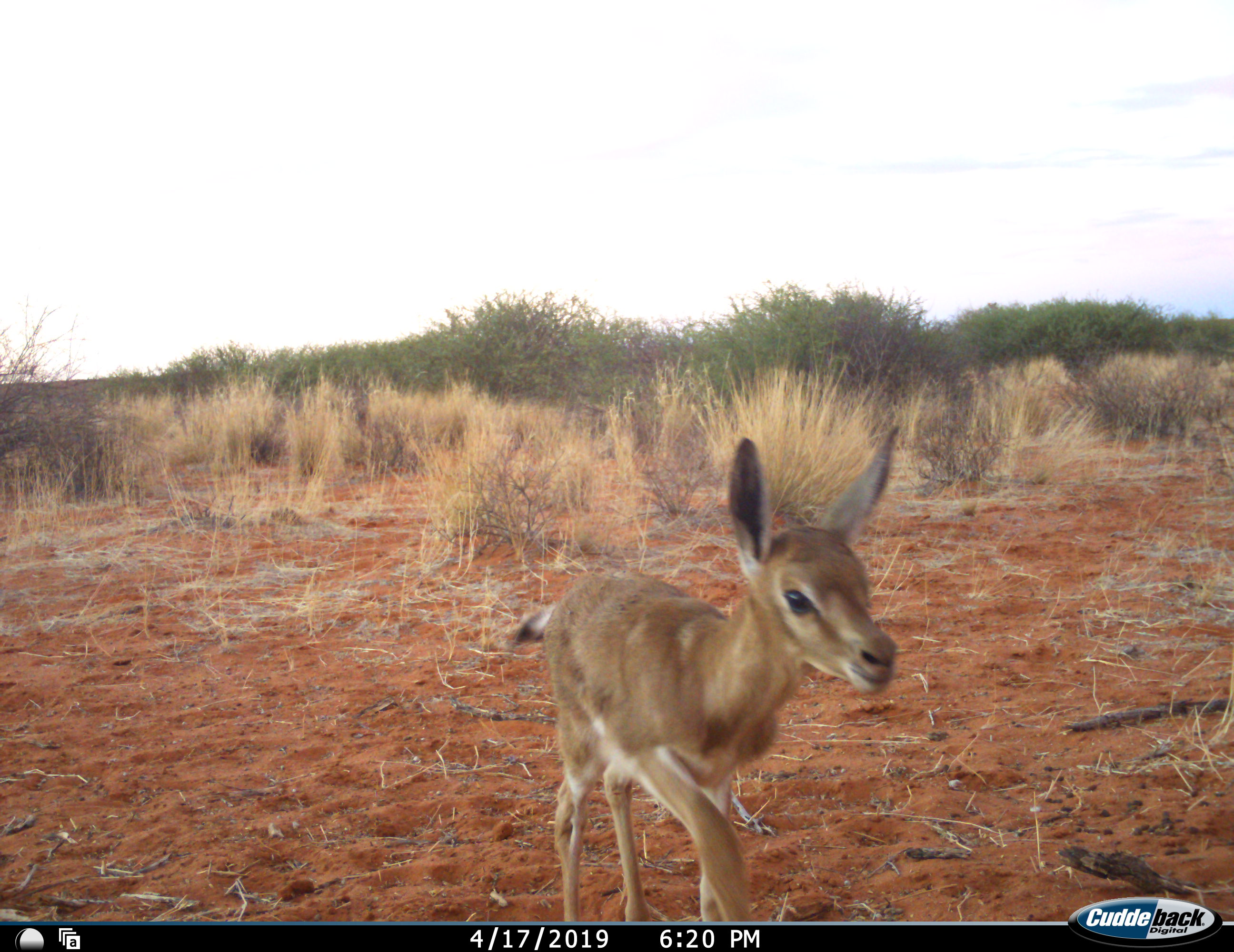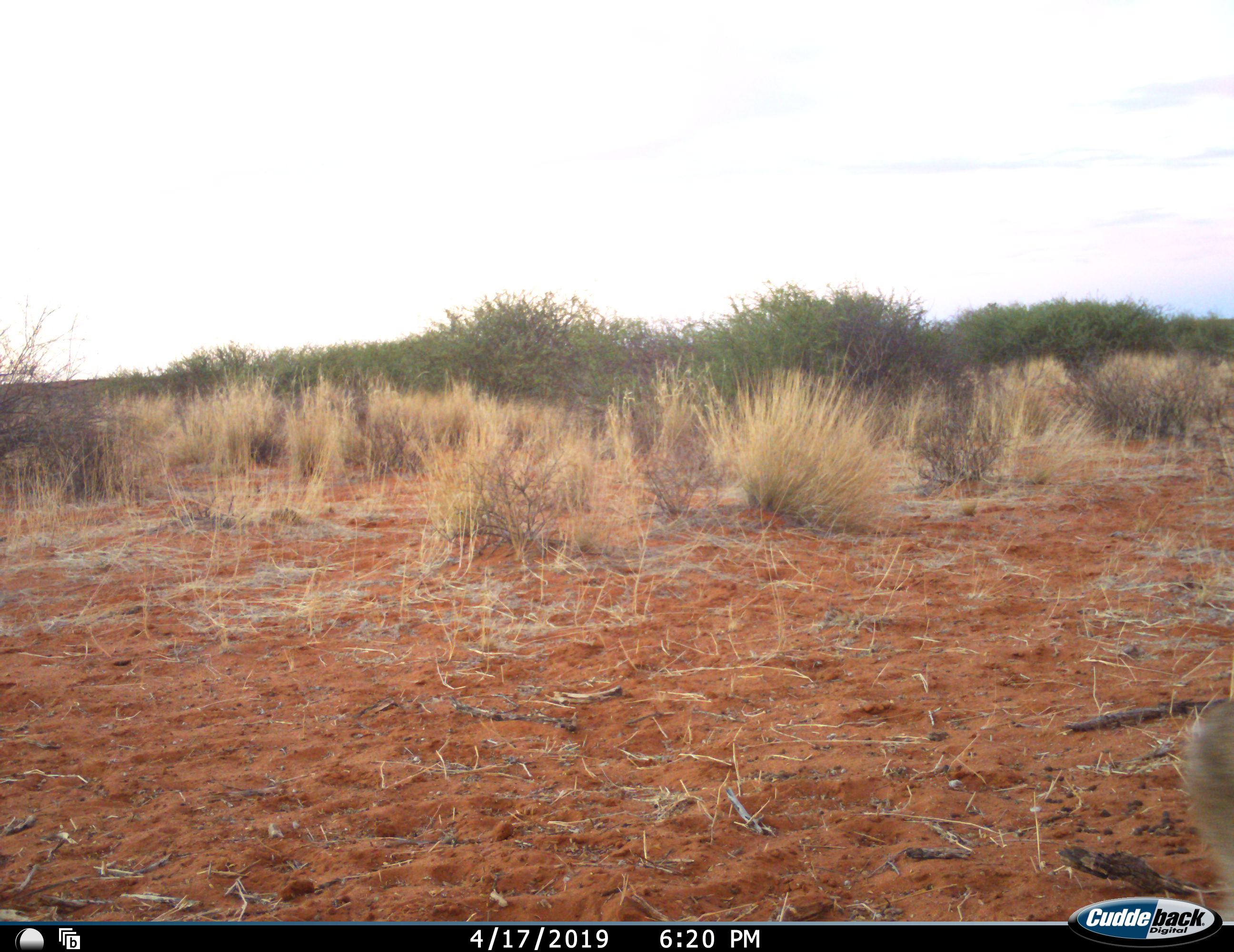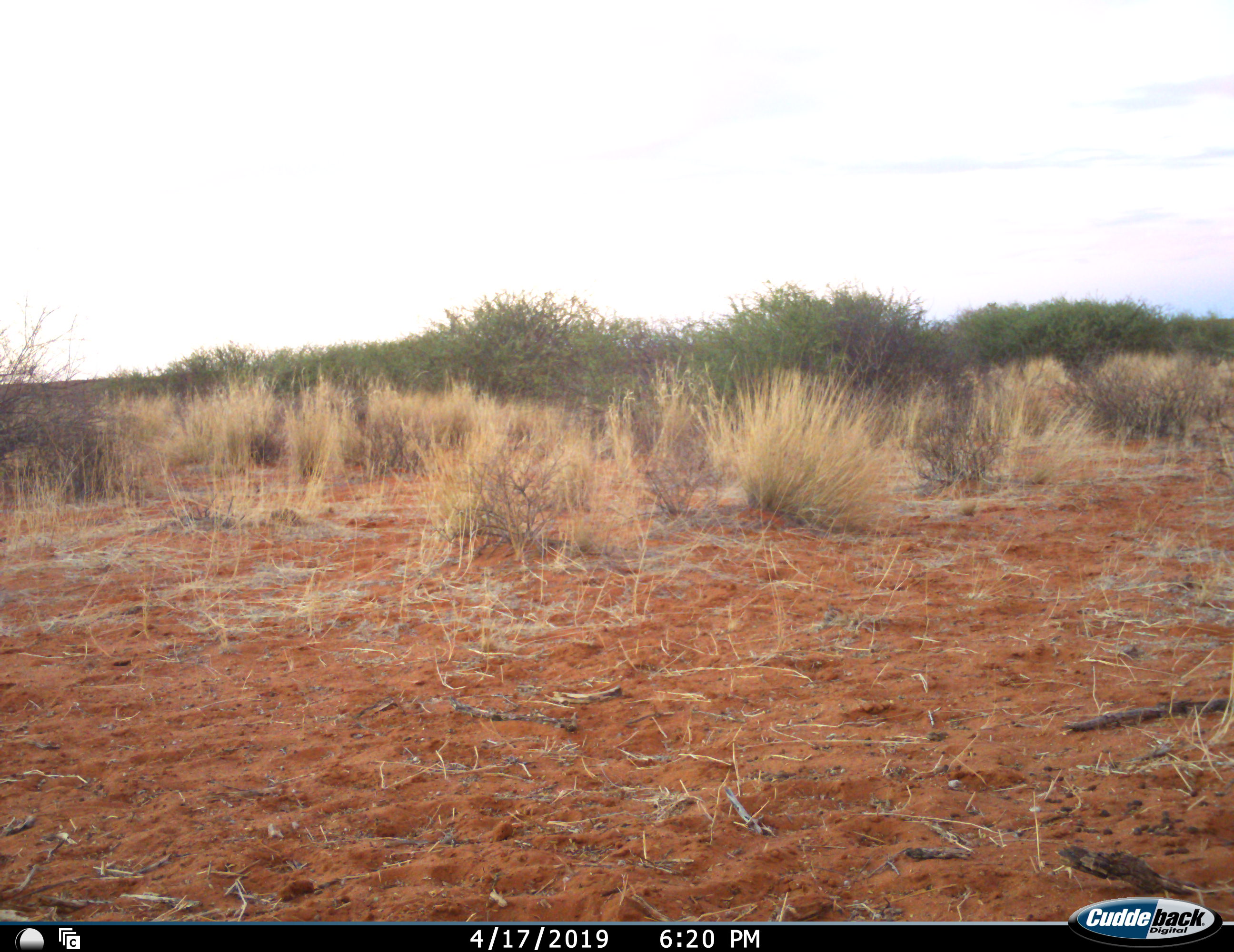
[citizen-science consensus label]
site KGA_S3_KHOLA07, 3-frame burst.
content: unidentified animal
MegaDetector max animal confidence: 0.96